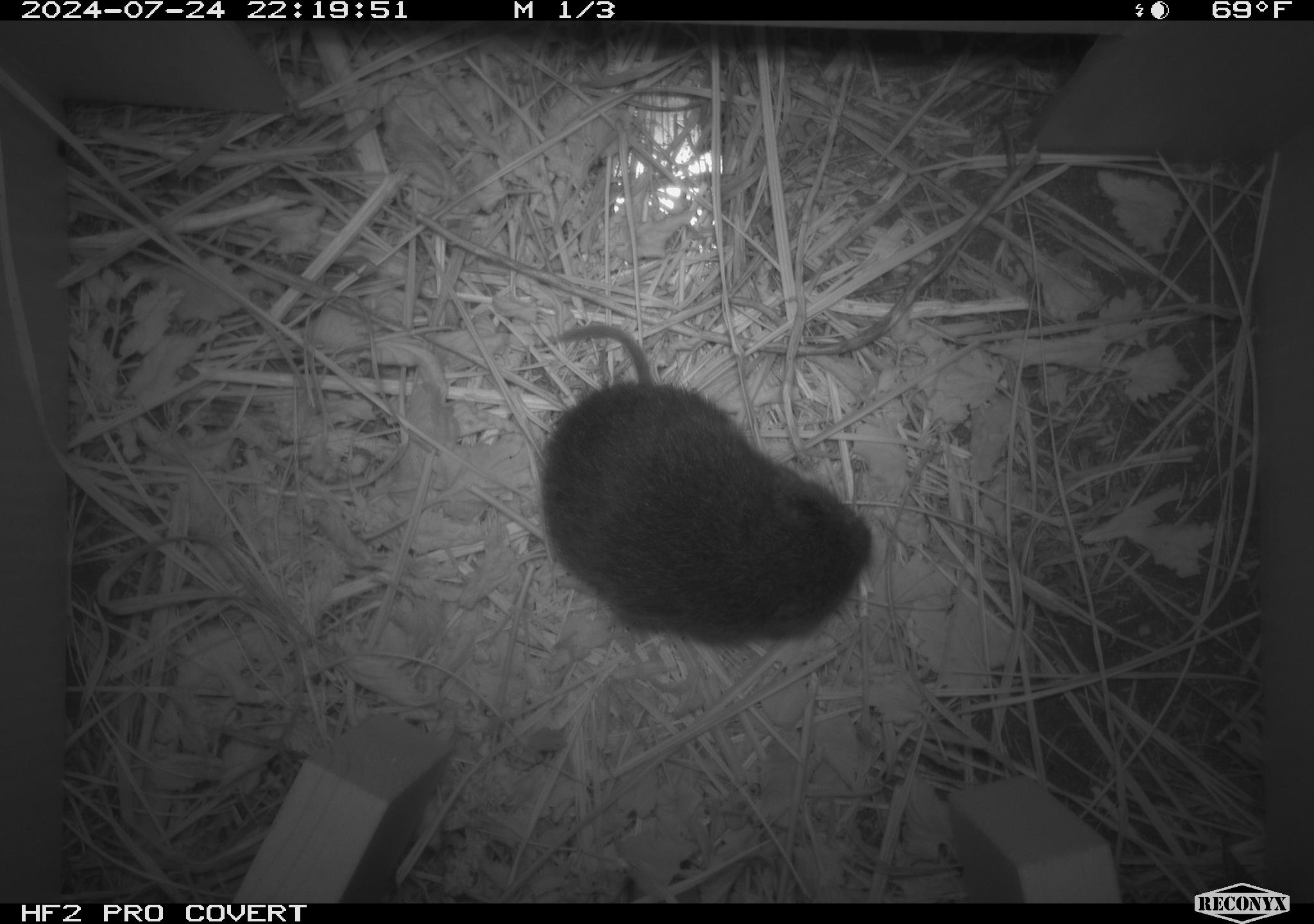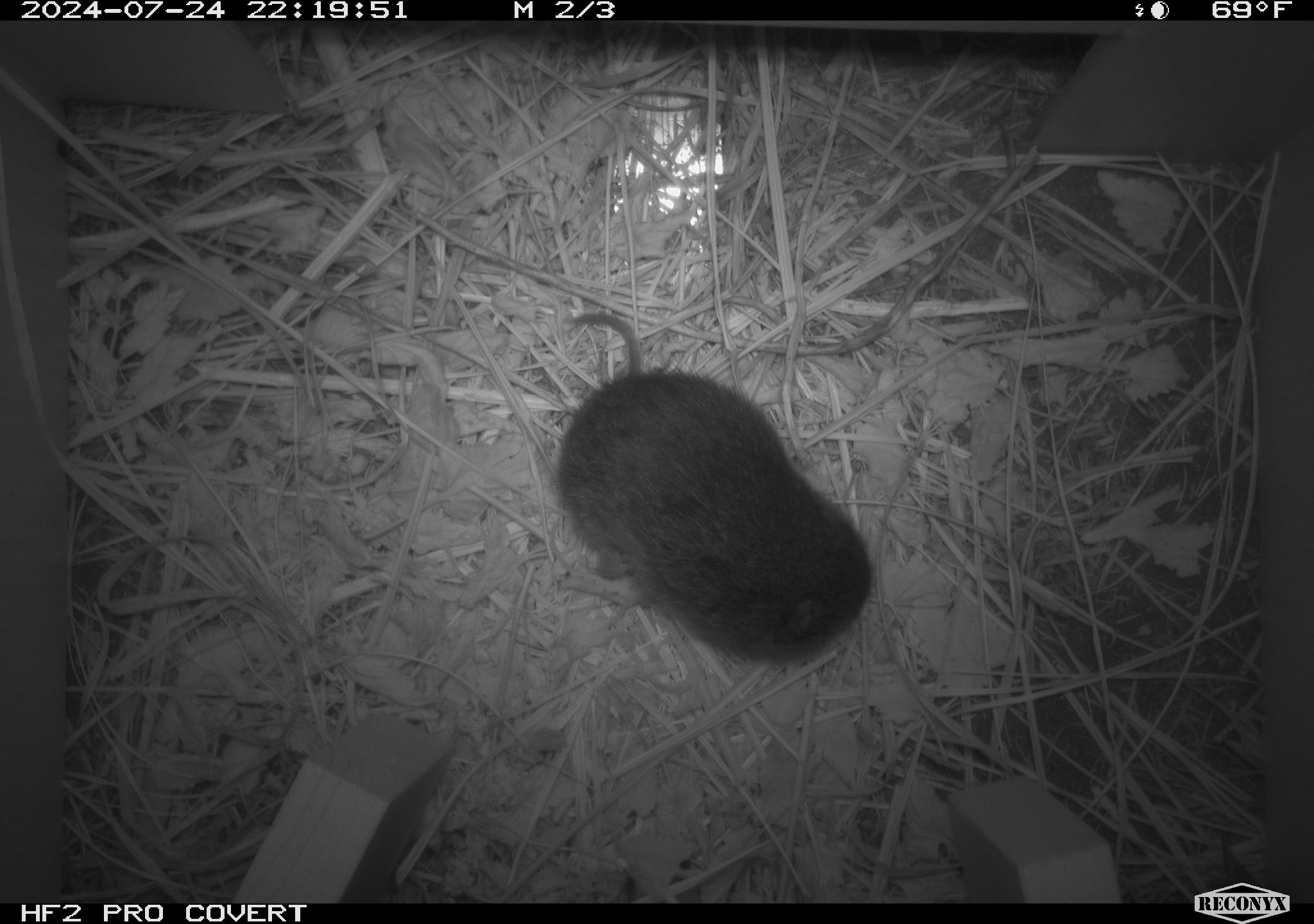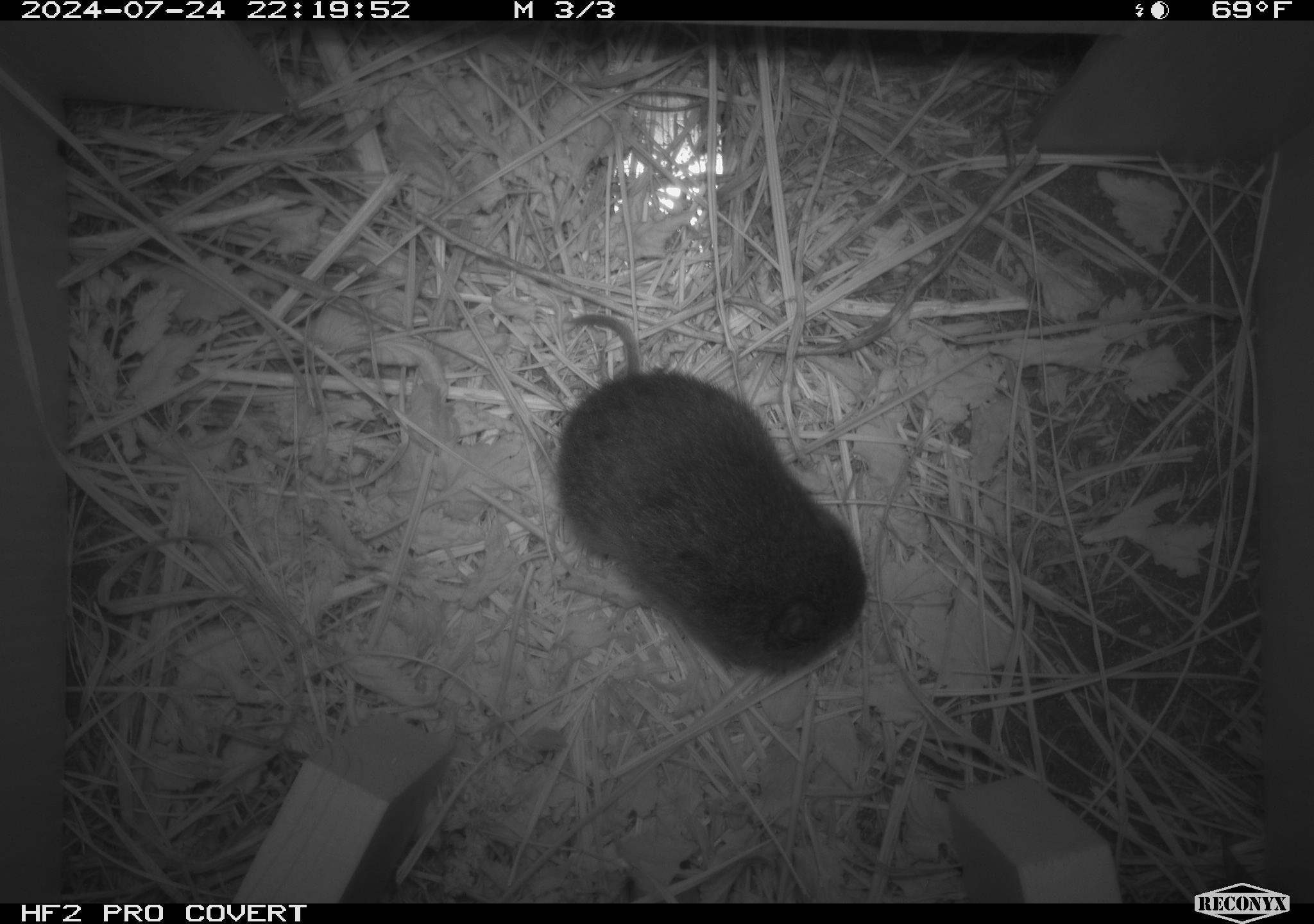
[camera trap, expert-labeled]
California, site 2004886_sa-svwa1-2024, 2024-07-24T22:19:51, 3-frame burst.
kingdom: Animalia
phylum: Chordata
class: Mammalia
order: Rodentia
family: Cricetidae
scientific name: Arvicolinae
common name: voles, lemmings, and muskrats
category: arvicolinae subfamily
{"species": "arvicolinae subfamily (voles, lemmings, and muskrats) (Arvicolinae)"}